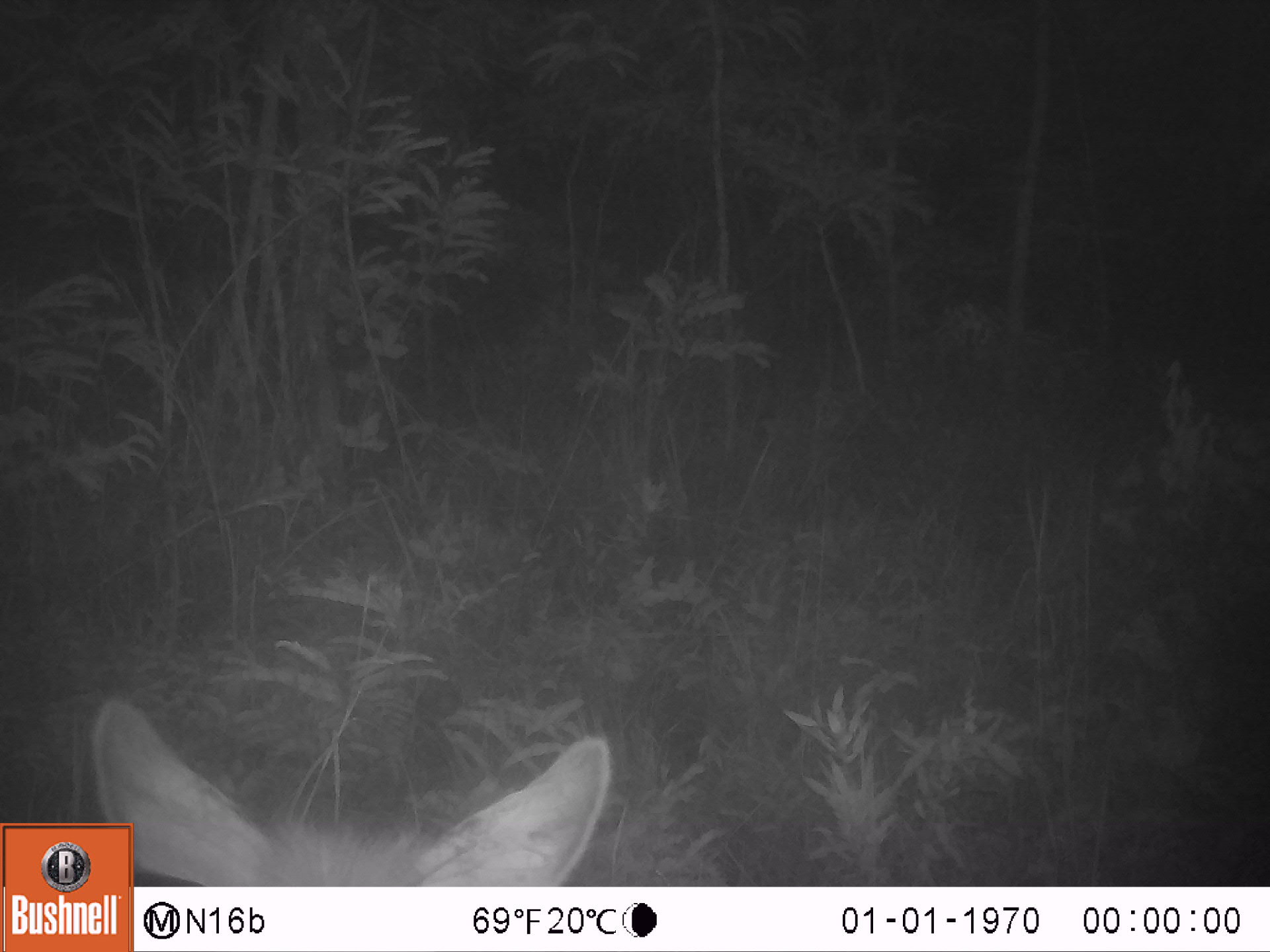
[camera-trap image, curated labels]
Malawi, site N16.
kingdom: Animalia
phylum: Chordata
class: Mammalia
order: Artiodactyla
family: Bovidae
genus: Kobus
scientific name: Kobus ellipsiprymnus ellipsiprymnus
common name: common waterbuck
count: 1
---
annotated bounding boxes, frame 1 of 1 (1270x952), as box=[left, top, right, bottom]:
common waterbuck: box=[136, 715, 614, 883]